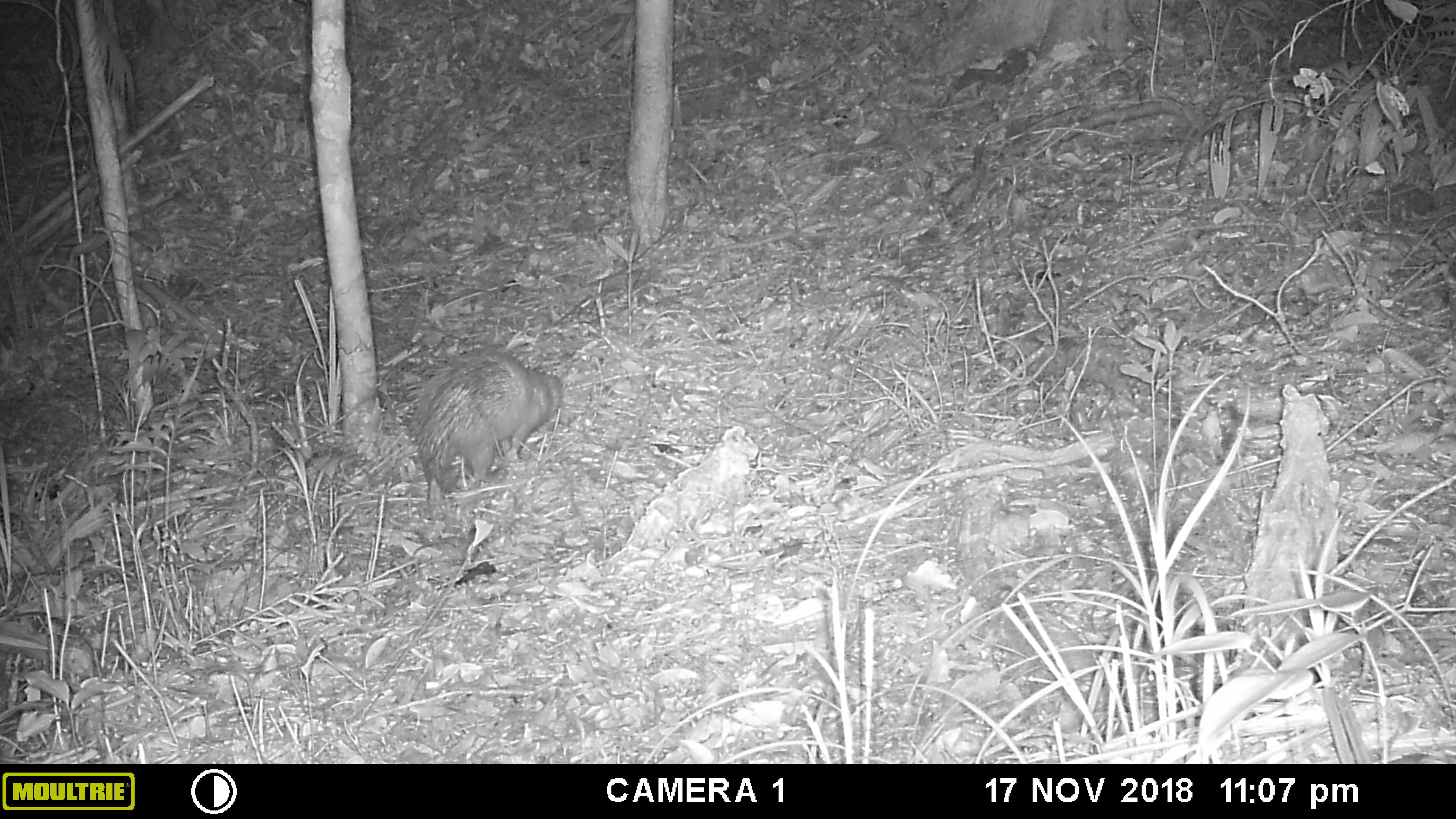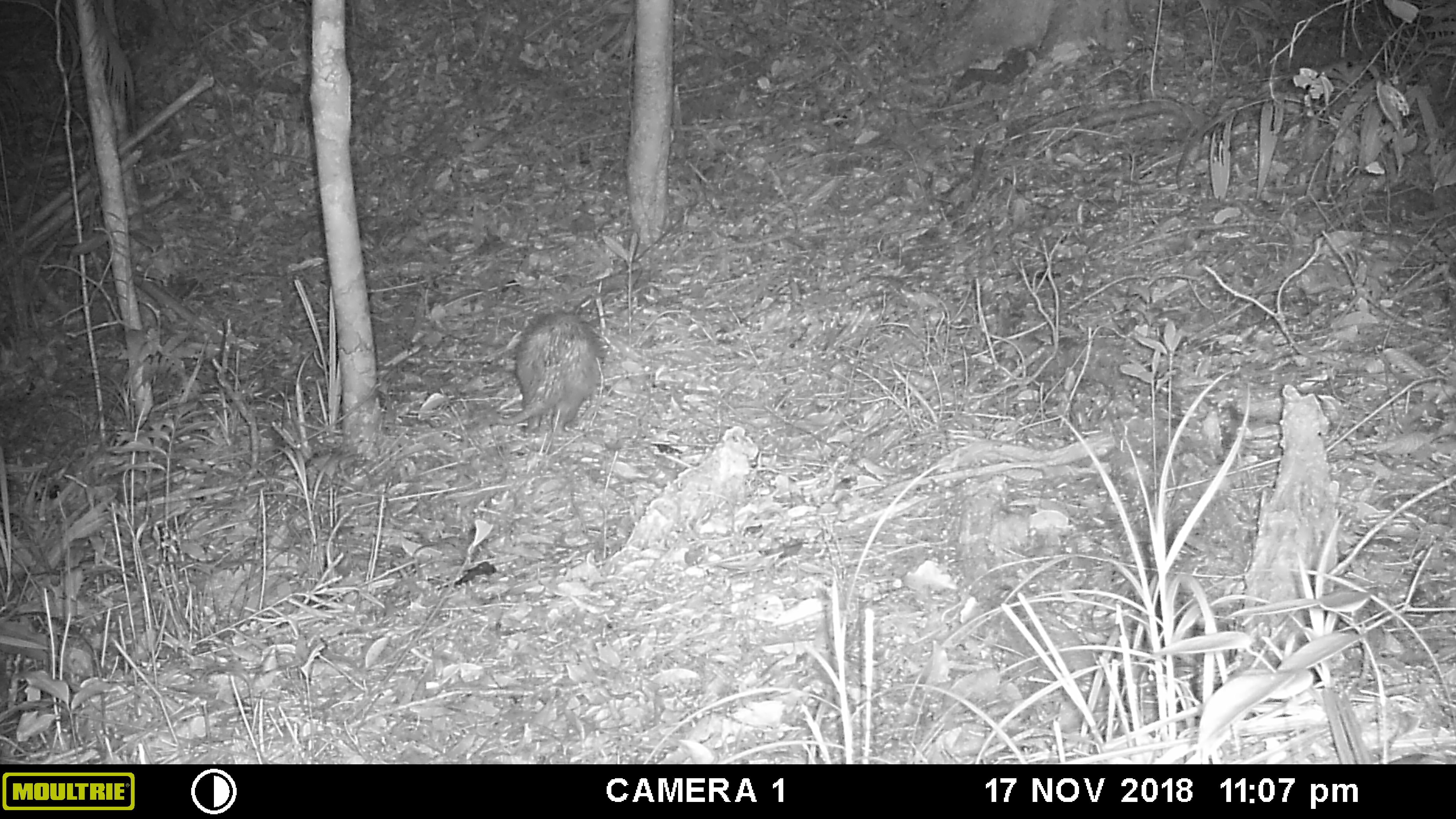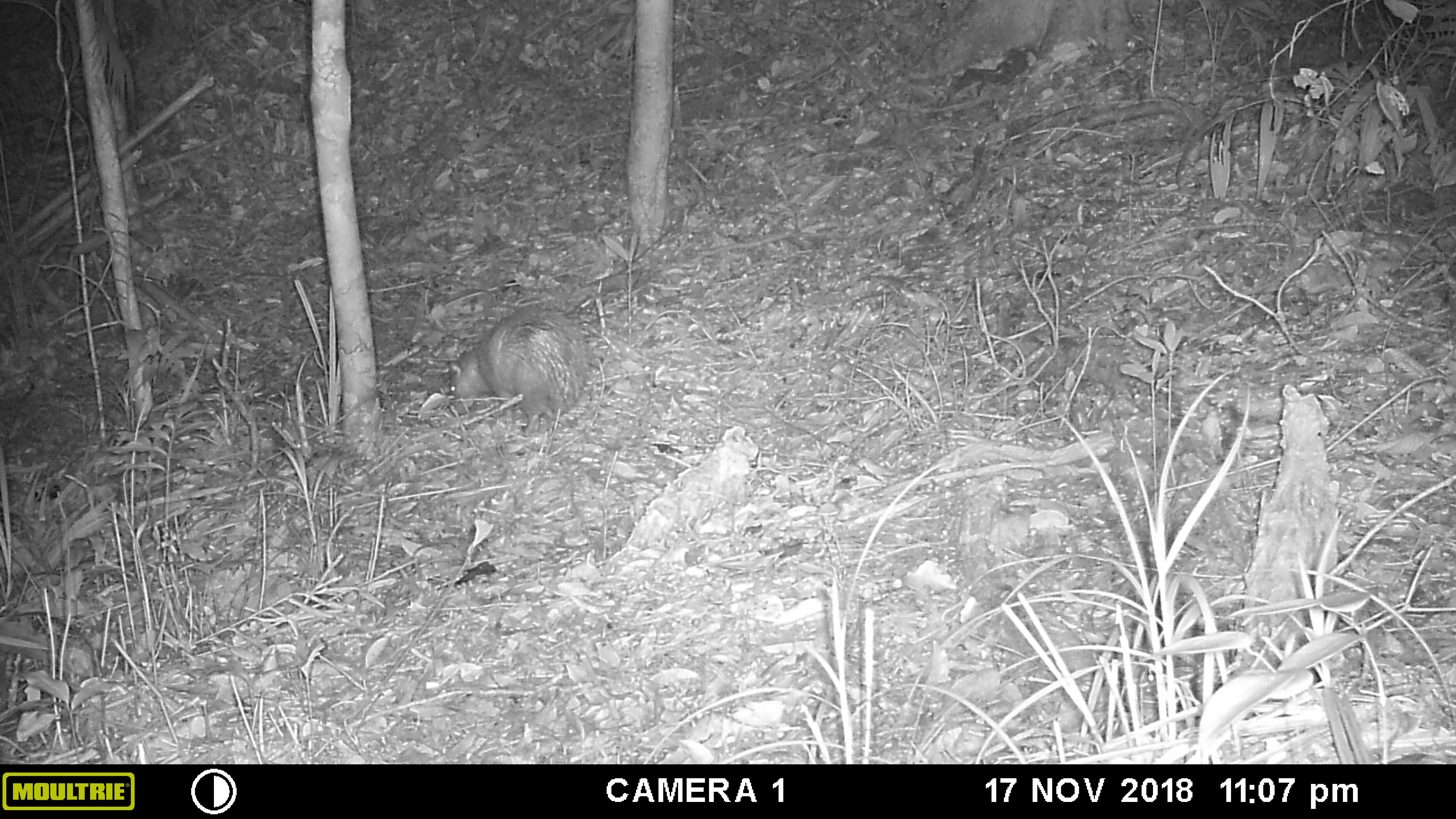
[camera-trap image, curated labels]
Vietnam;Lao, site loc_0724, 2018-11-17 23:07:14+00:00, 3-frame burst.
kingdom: Animalia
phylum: Chordata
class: Mammalia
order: Rodentia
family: Hystricidae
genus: Atherurus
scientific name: Atherurus macrourus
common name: asiatic brush-tailed porcupine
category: asiatic brush tailed porcupine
Asiatic brush tailed porcupine (asiatic brush-tailed porcupine) (Atherurus macrourus). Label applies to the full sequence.